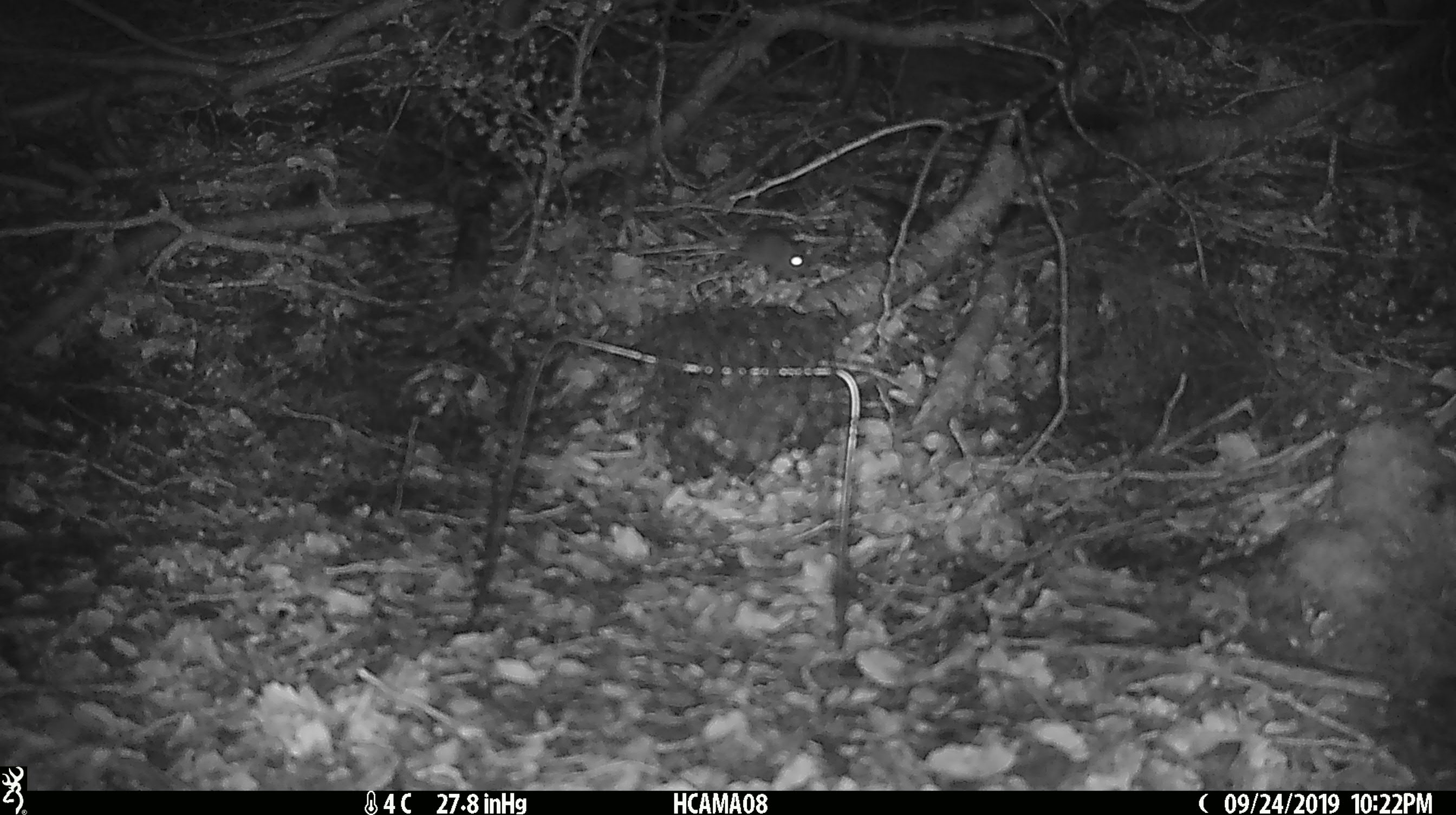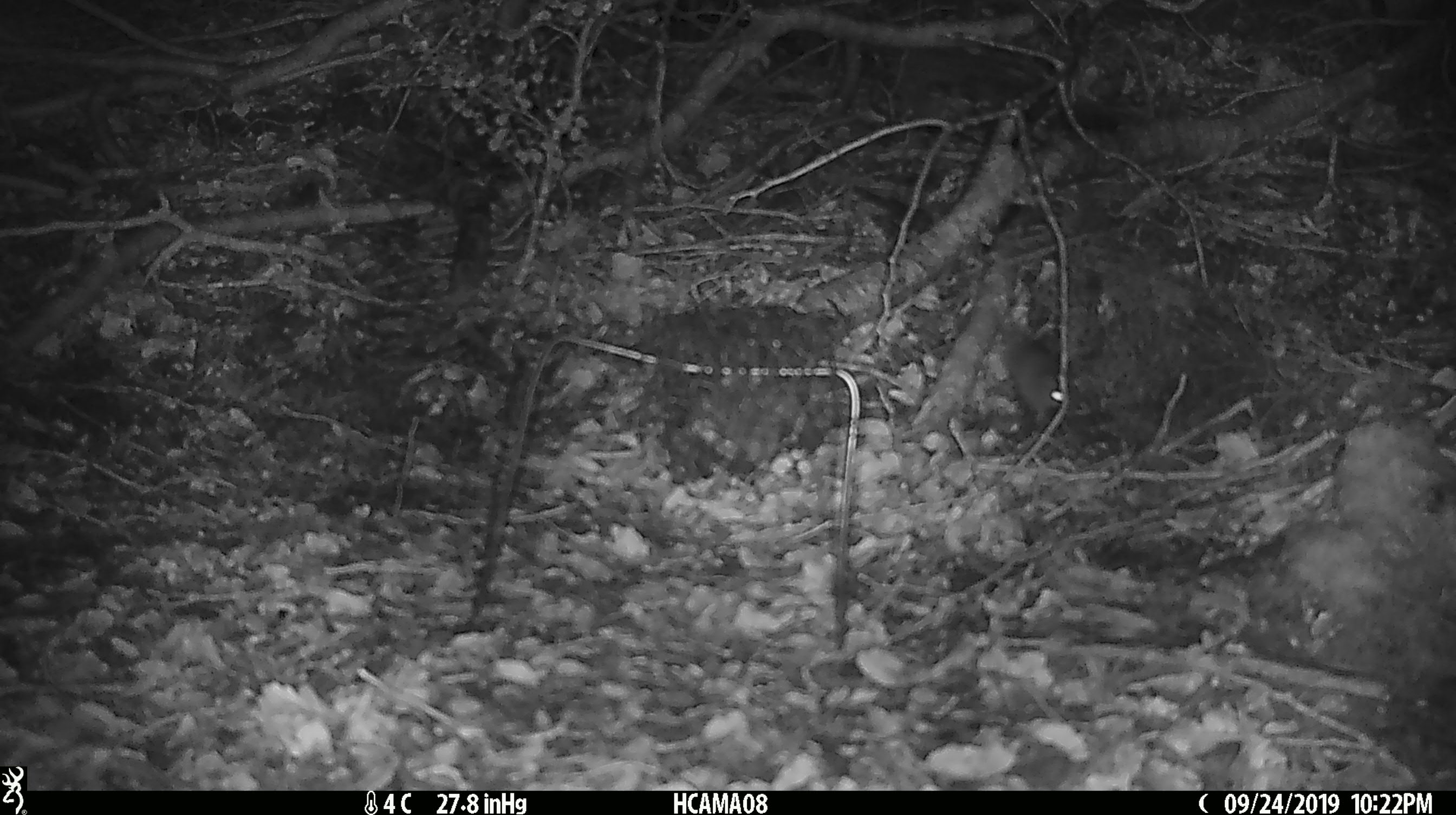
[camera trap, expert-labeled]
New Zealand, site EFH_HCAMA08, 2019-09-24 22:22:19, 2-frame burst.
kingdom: Animalia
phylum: Chordata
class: Mammalia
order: Rodentia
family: Muridae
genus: Mus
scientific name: Mus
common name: mouse